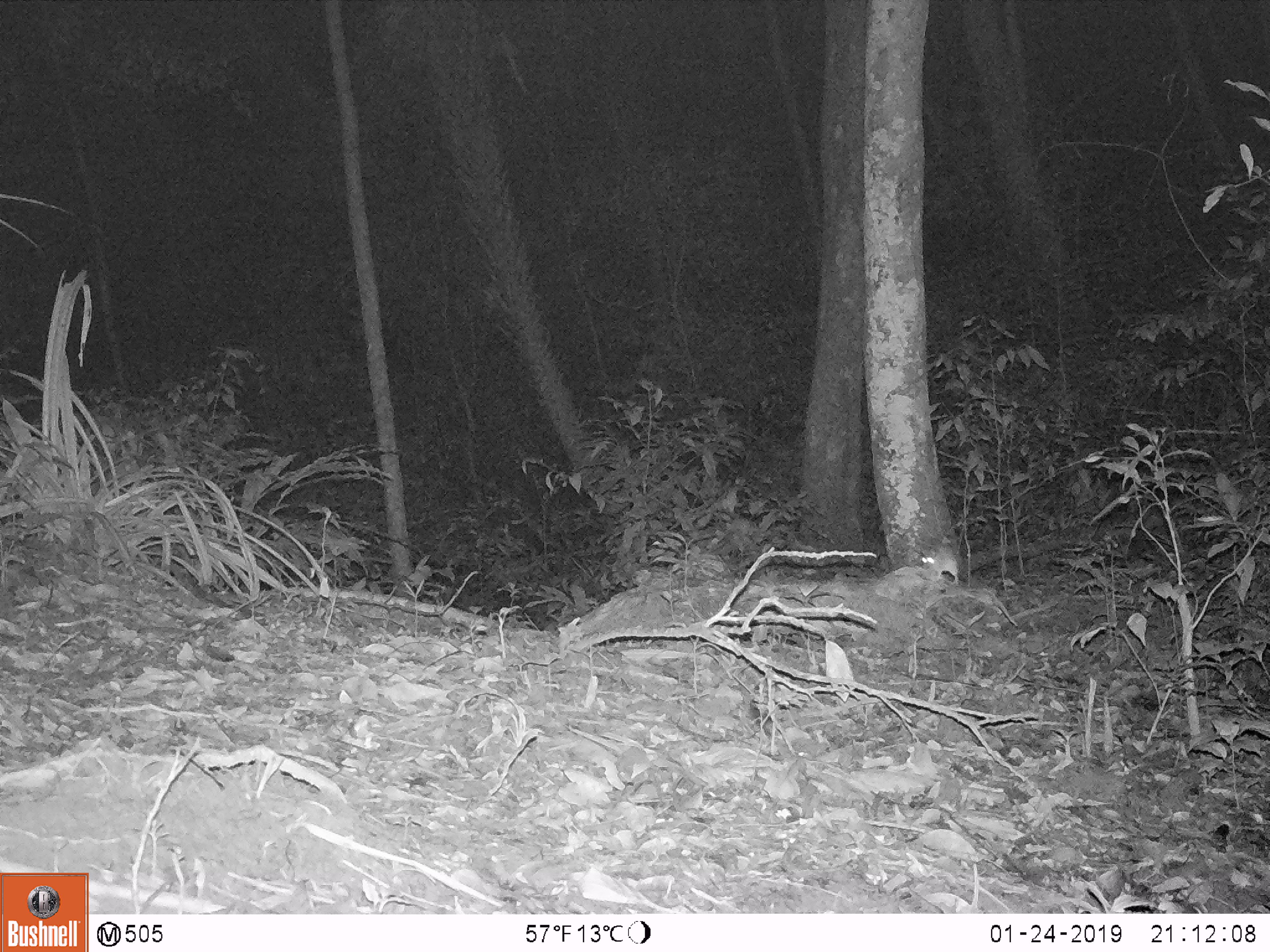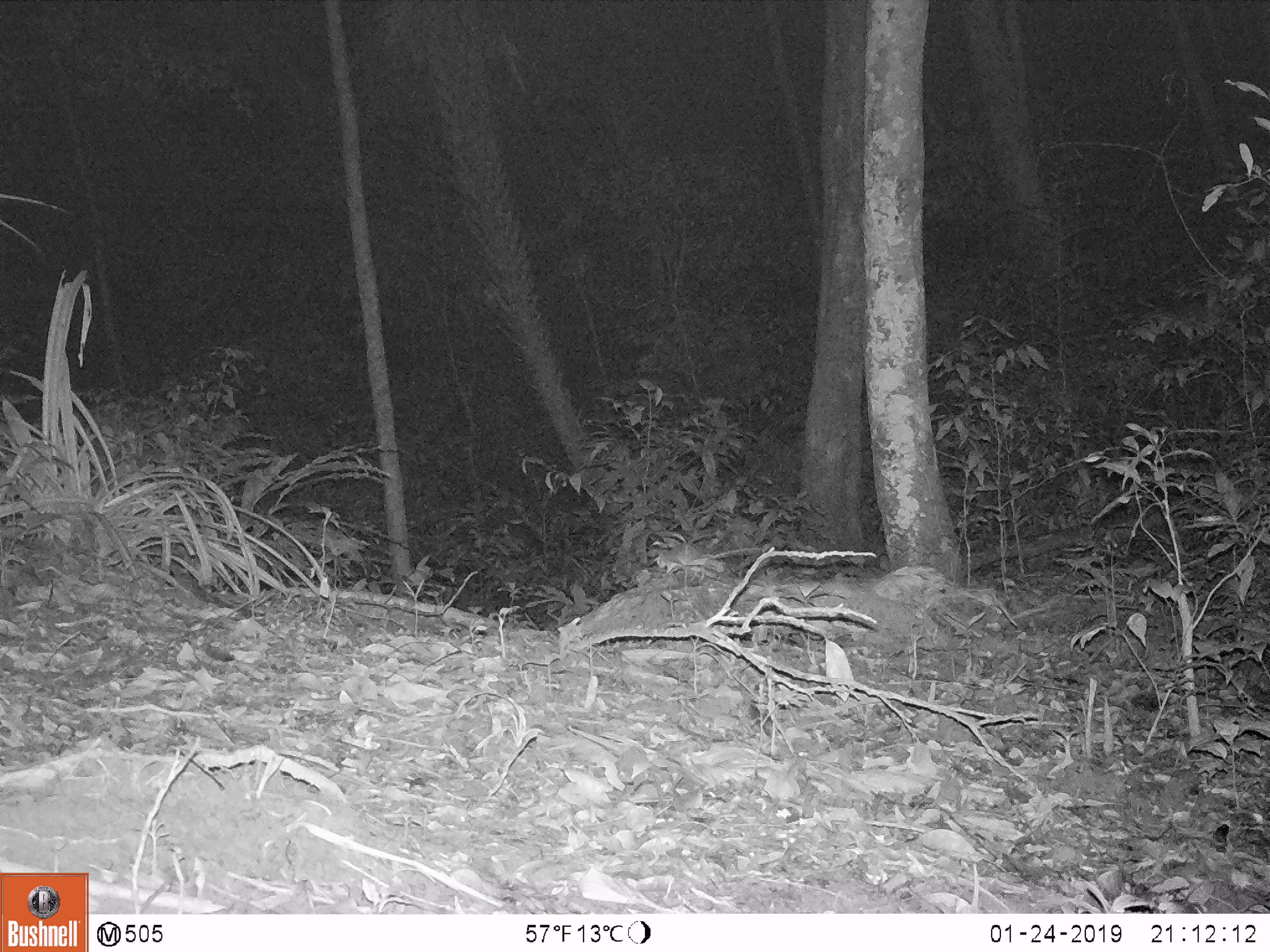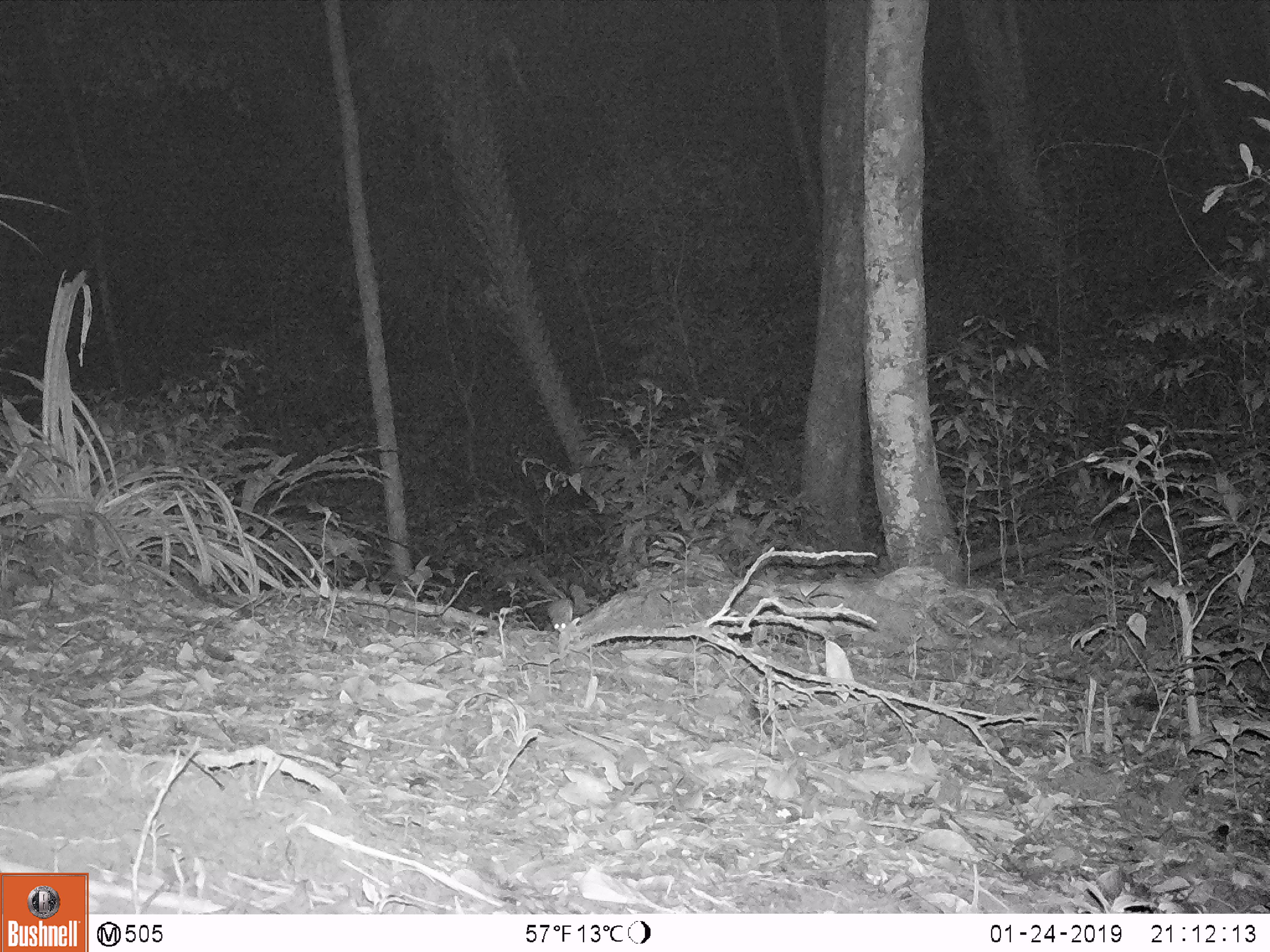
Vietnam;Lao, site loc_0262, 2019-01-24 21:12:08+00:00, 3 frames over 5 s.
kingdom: Animalia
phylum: Chordata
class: Mammalia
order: Rodentia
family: Muridae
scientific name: Muridae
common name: old-world mice and rats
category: unidentified murid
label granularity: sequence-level